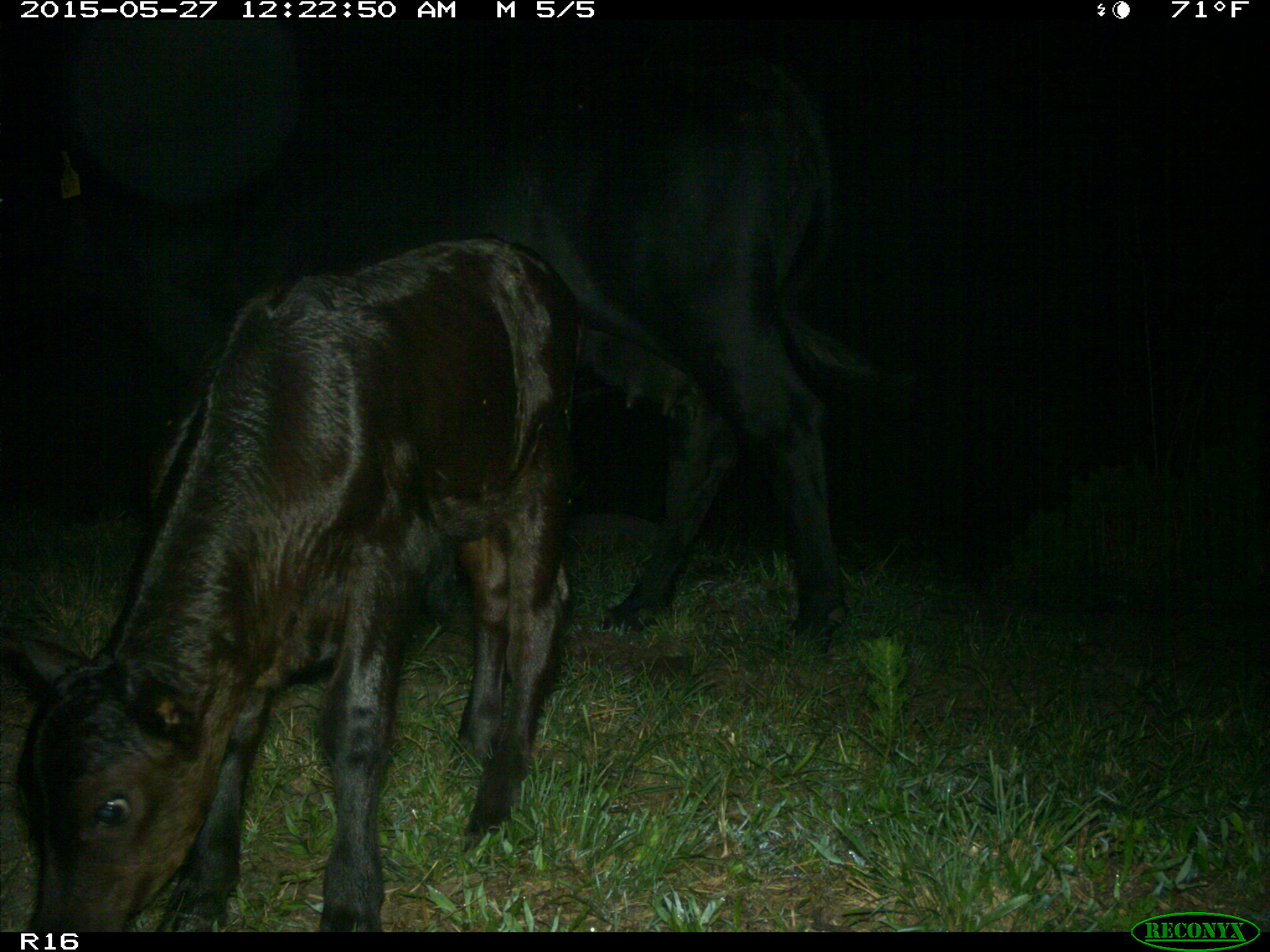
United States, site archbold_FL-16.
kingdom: Animalia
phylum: Chordata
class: Mammalia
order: Artiodactyla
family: Bovidae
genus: Bos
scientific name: Bos taurus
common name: domestic cow